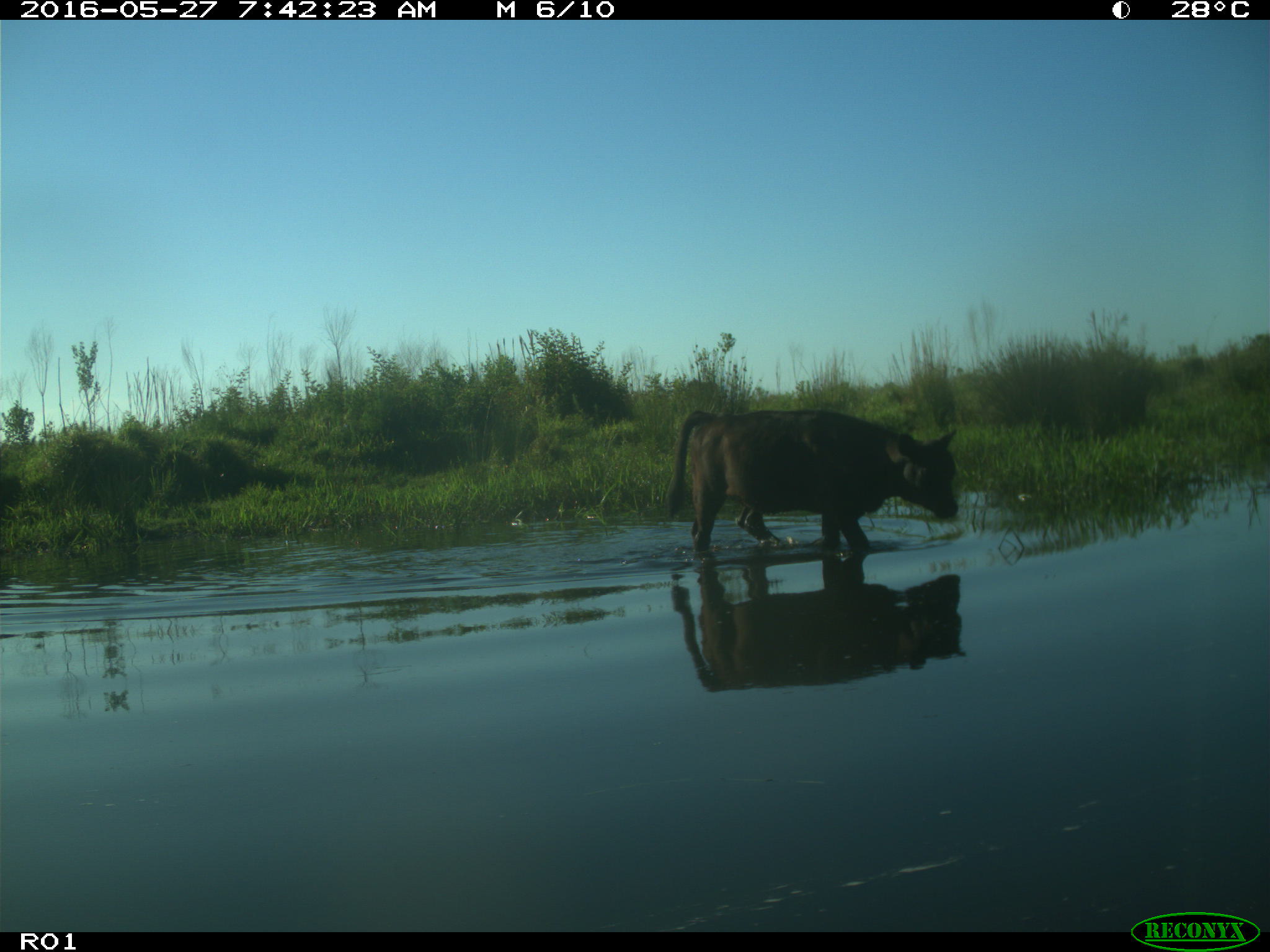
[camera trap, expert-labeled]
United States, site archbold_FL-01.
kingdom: Animalia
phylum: Chordata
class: Mammalia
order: Artiodactyla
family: Bovidae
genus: Bos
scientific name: Bos taurus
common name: domestic cow